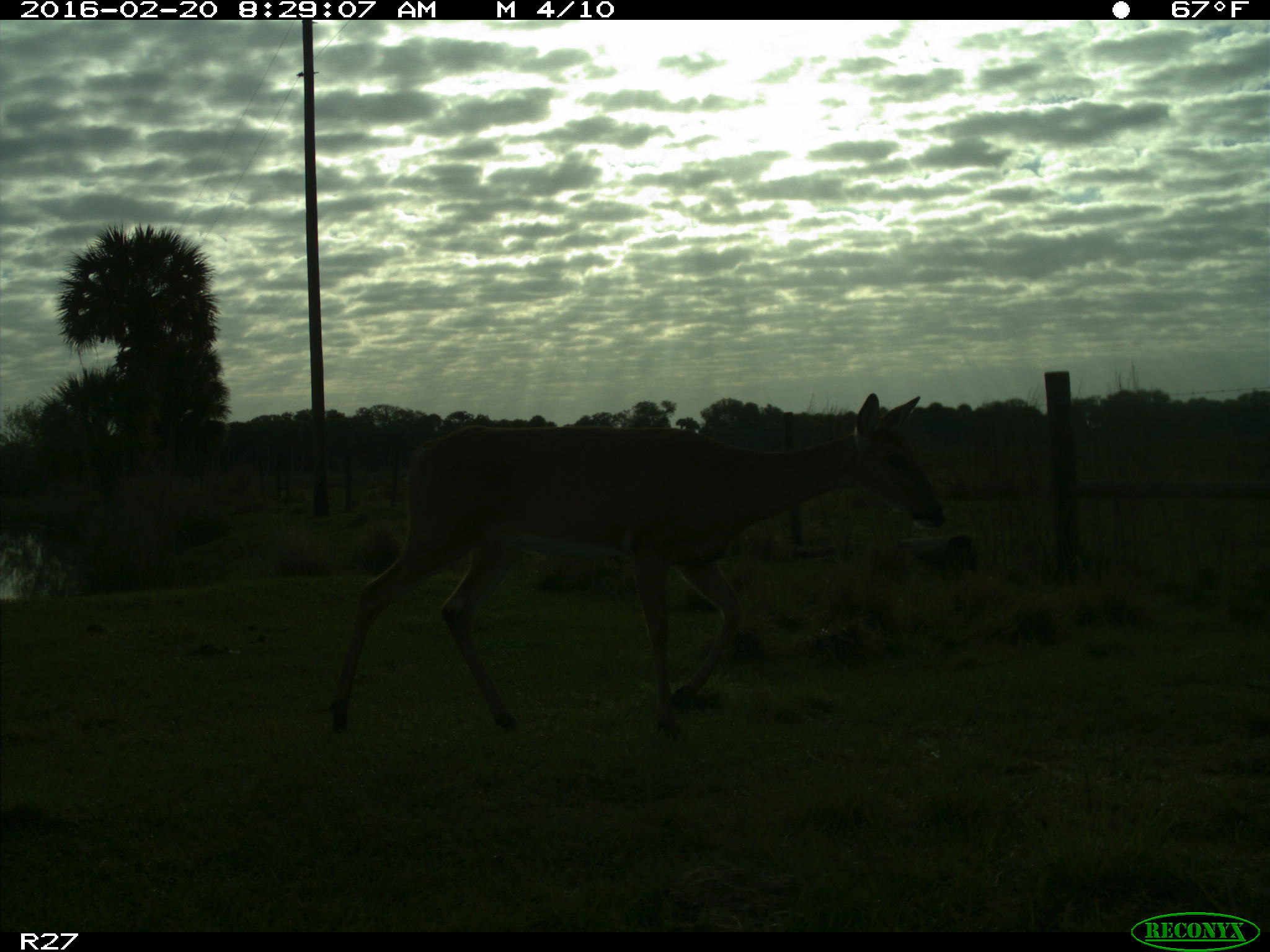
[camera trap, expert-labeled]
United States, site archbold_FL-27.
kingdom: Animalia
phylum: Chordata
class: Mammalia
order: Artiodactyla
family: Cervidae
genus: Odocoileus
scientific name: Odocoileus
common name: deer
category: unidentified deer